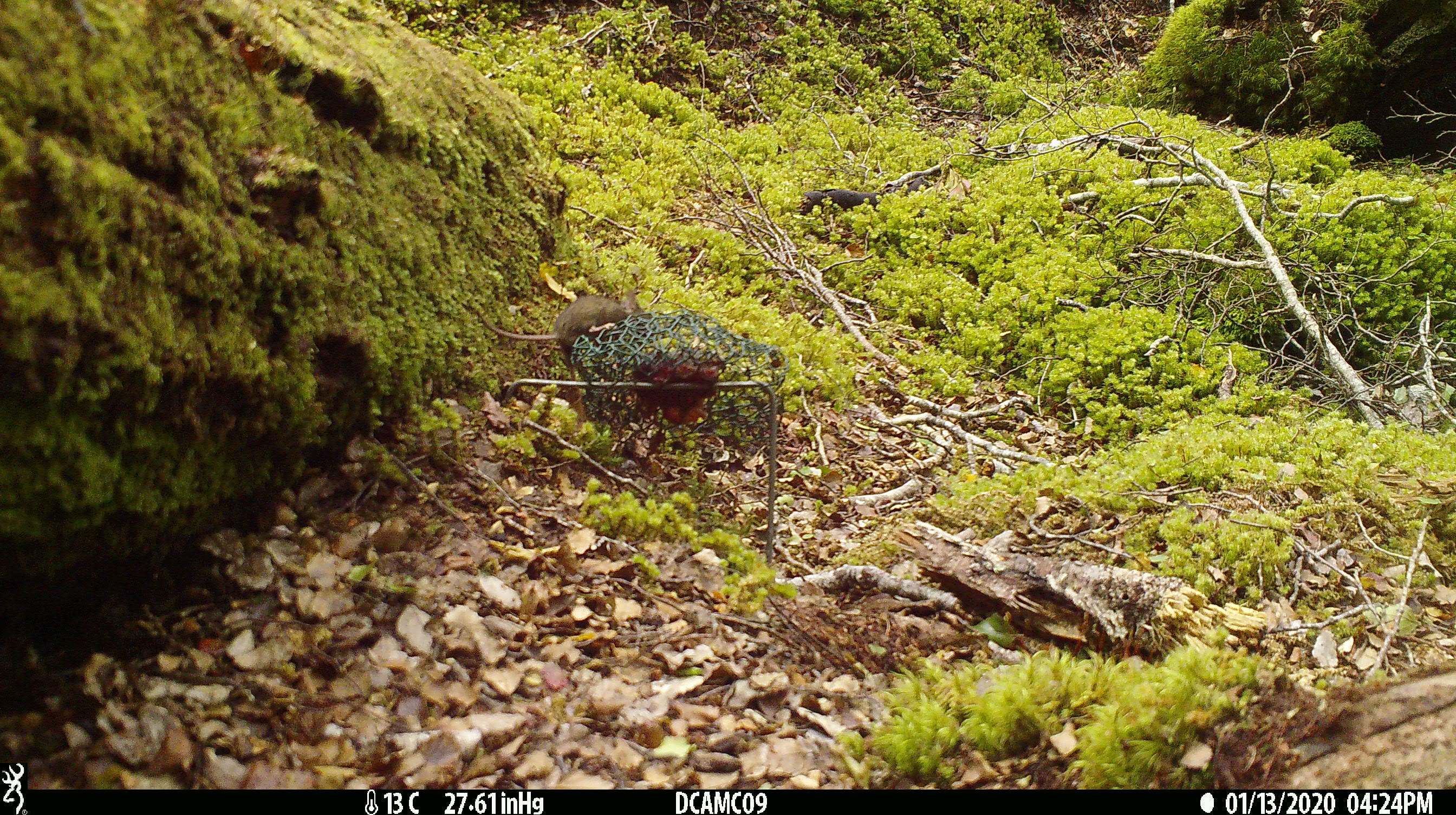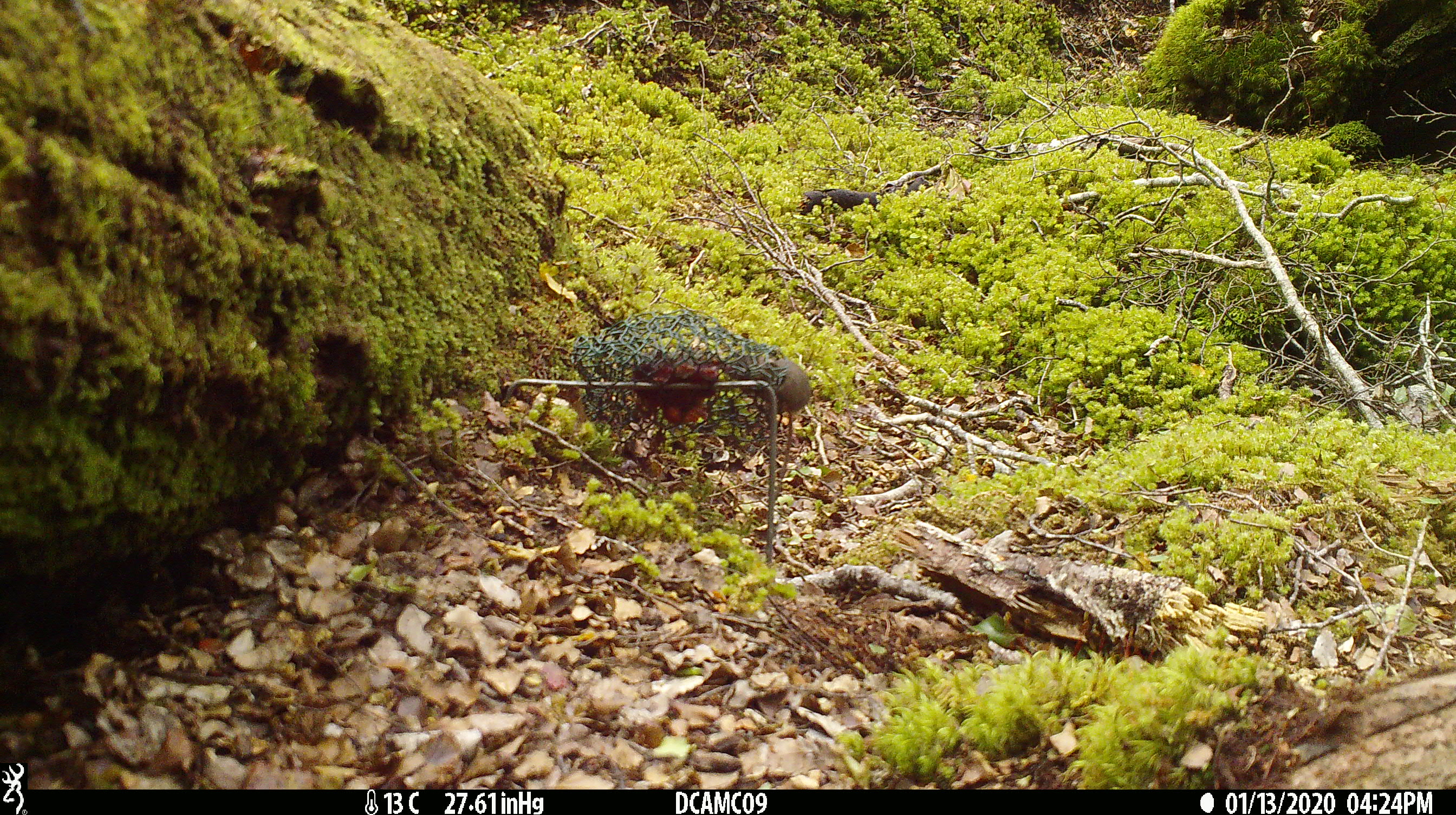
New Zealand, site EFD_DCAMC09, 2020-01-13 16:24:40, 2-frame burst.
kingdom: Animalia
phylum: Chordata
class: Mammalia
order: Rodentia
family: Muridae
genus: Mus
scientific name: Mus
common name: mouse